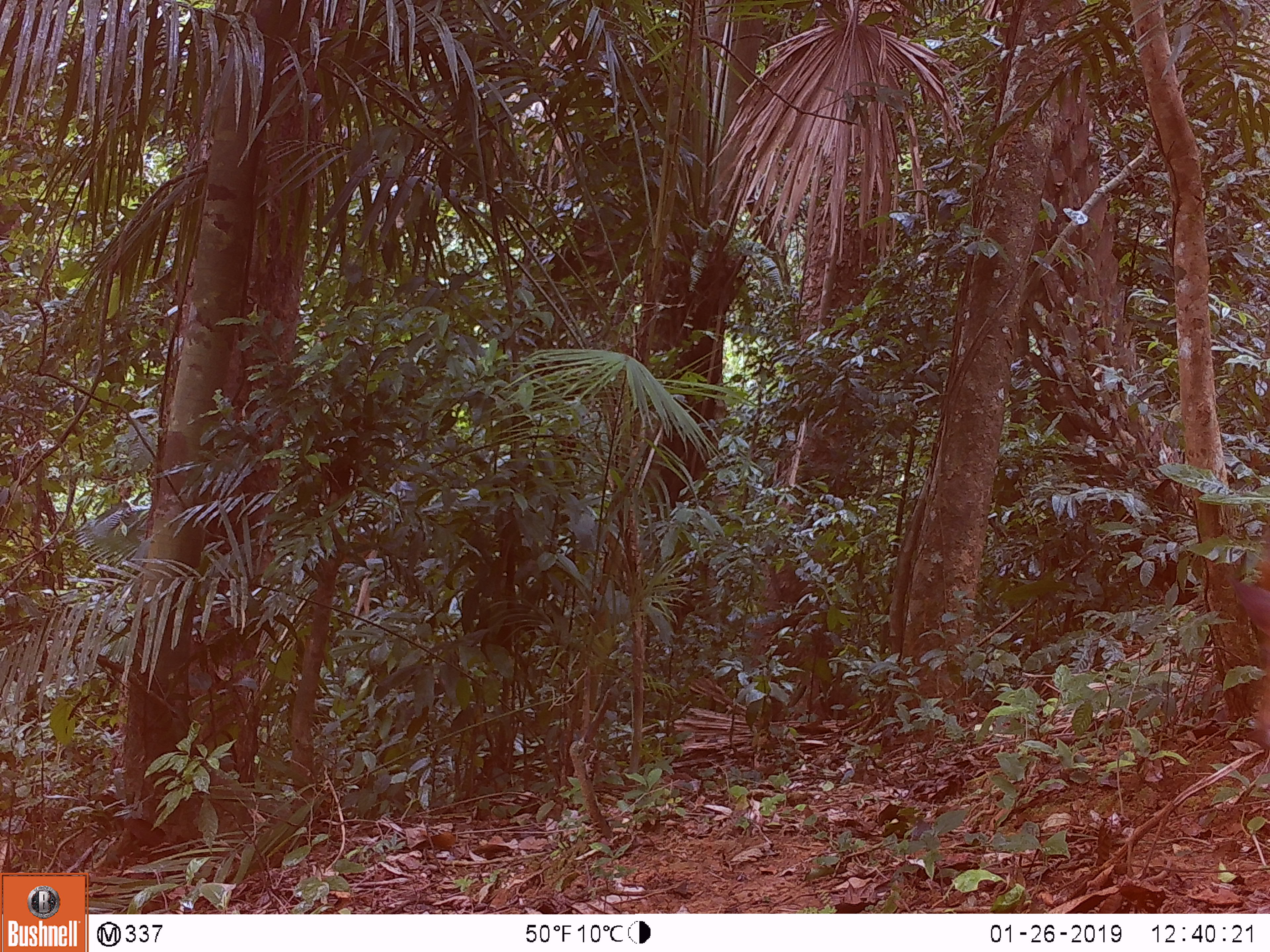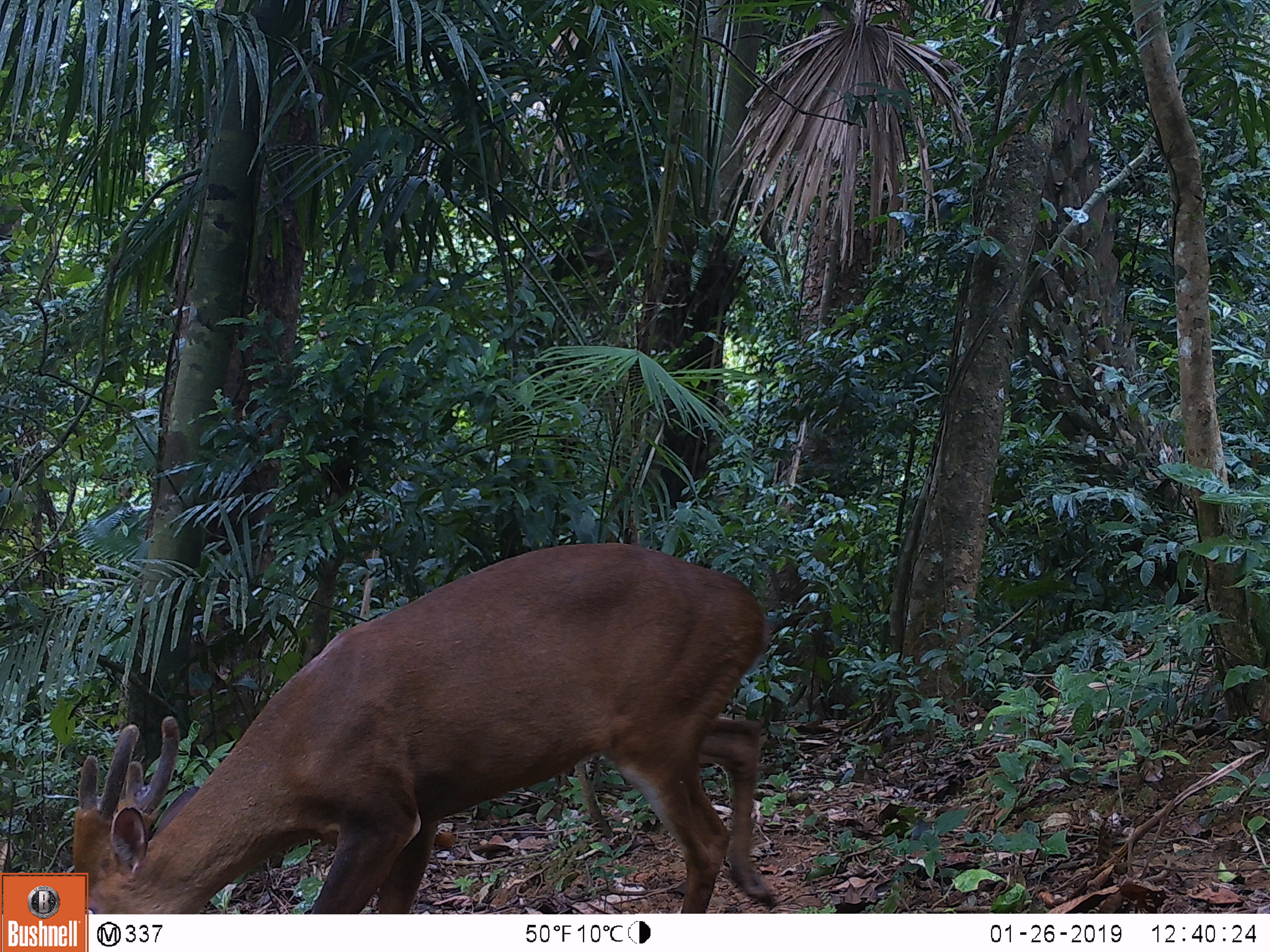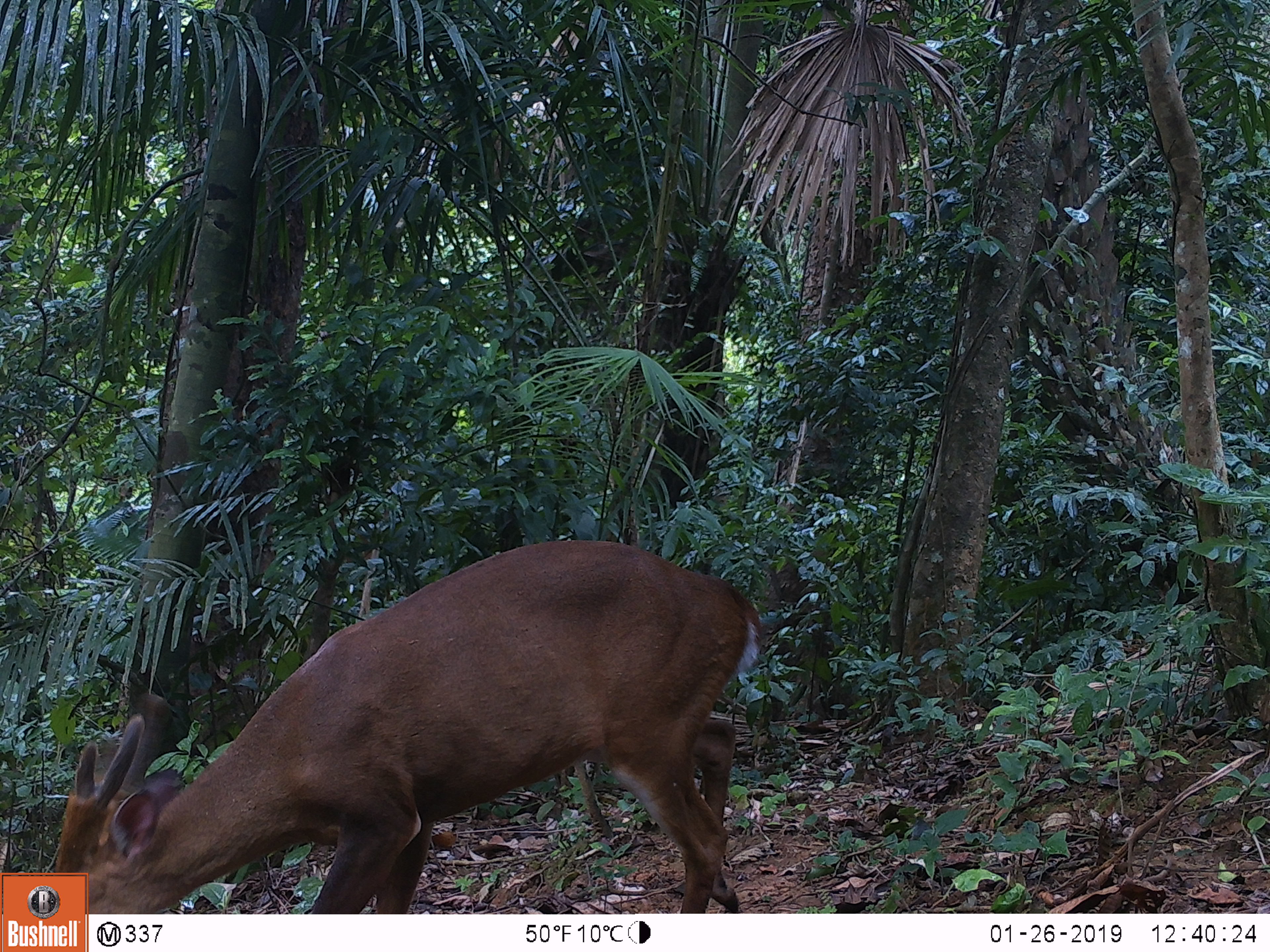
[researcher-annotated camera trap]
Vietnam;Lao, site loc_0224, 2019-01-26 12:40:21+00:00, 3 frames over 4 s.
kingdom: Animalia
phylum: Chordata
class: Mammalia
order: Artiodactyla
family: Cervidae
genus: Muntiacus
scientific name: Muntiacus vuquangensis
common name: large-antlered muntjac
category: large antlered muntjac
Large antlered muntjac (large-antlered muntjac) (Muntiacus vuquangensis). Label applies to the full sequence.